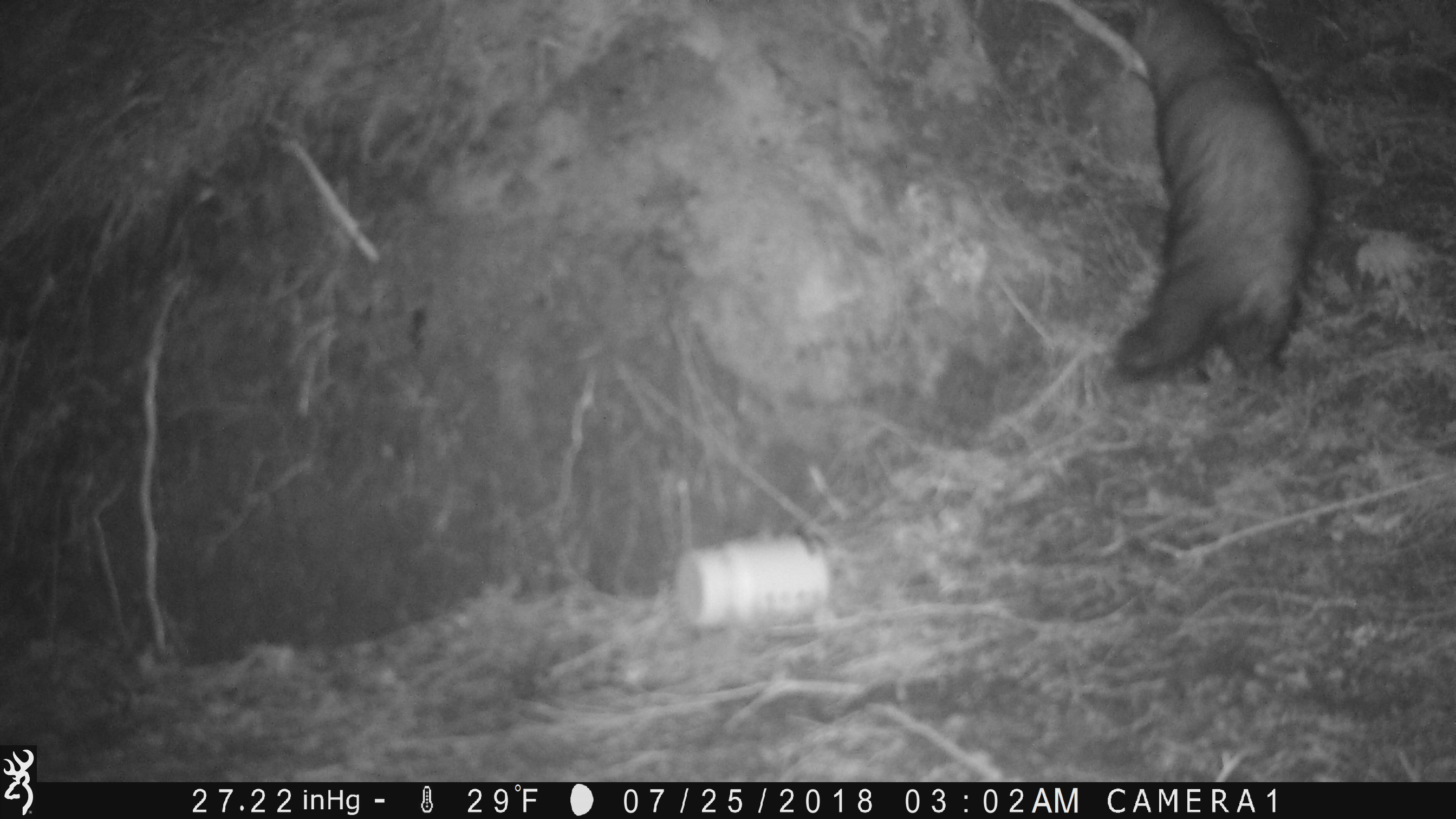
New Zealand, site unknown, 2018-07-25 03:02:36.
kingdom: Animalia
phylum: Chordata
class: Mammalia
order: Carnivora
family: Mustelidae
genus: Mustela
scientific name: Mustela furo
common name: ferret